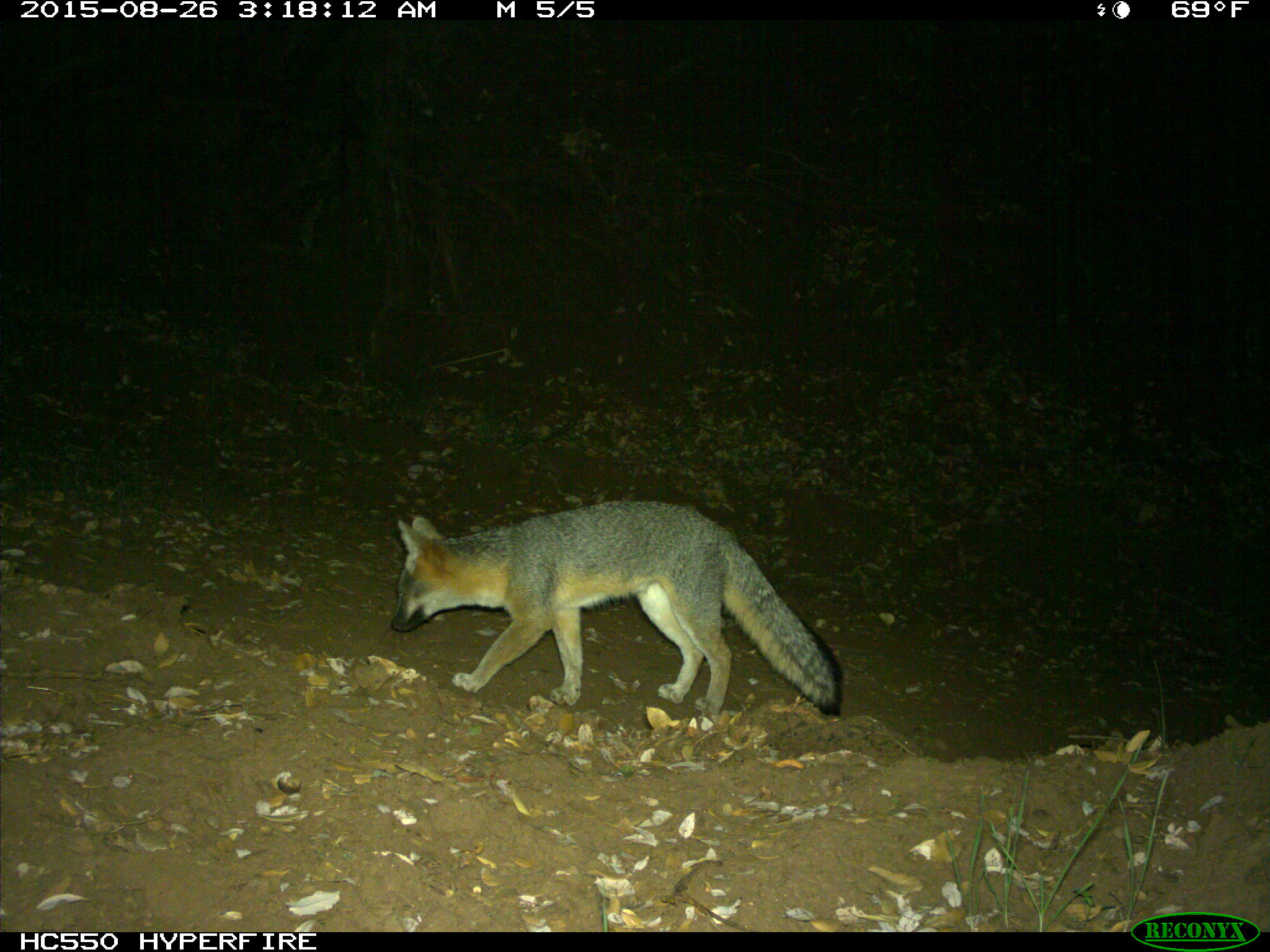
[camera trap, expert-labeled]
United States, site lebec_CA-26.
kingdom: Animalia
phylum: Chordata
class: Mammalia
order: Carnivora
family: Canidae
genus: Urocyon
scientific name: Urocyon cinereoargenteus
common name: gray fox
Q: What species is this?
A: Urocyon cinereoargenteus (gray fox).